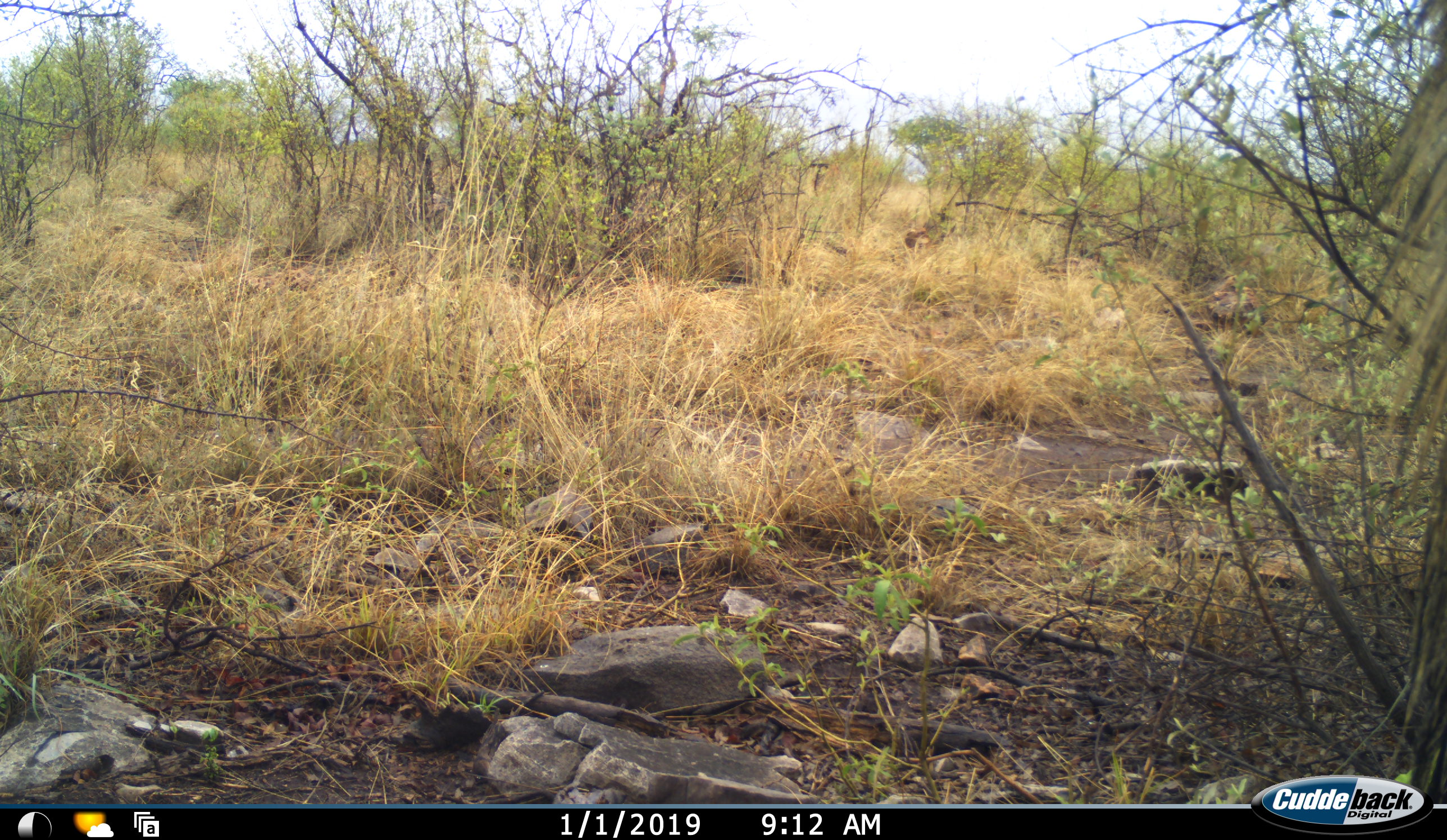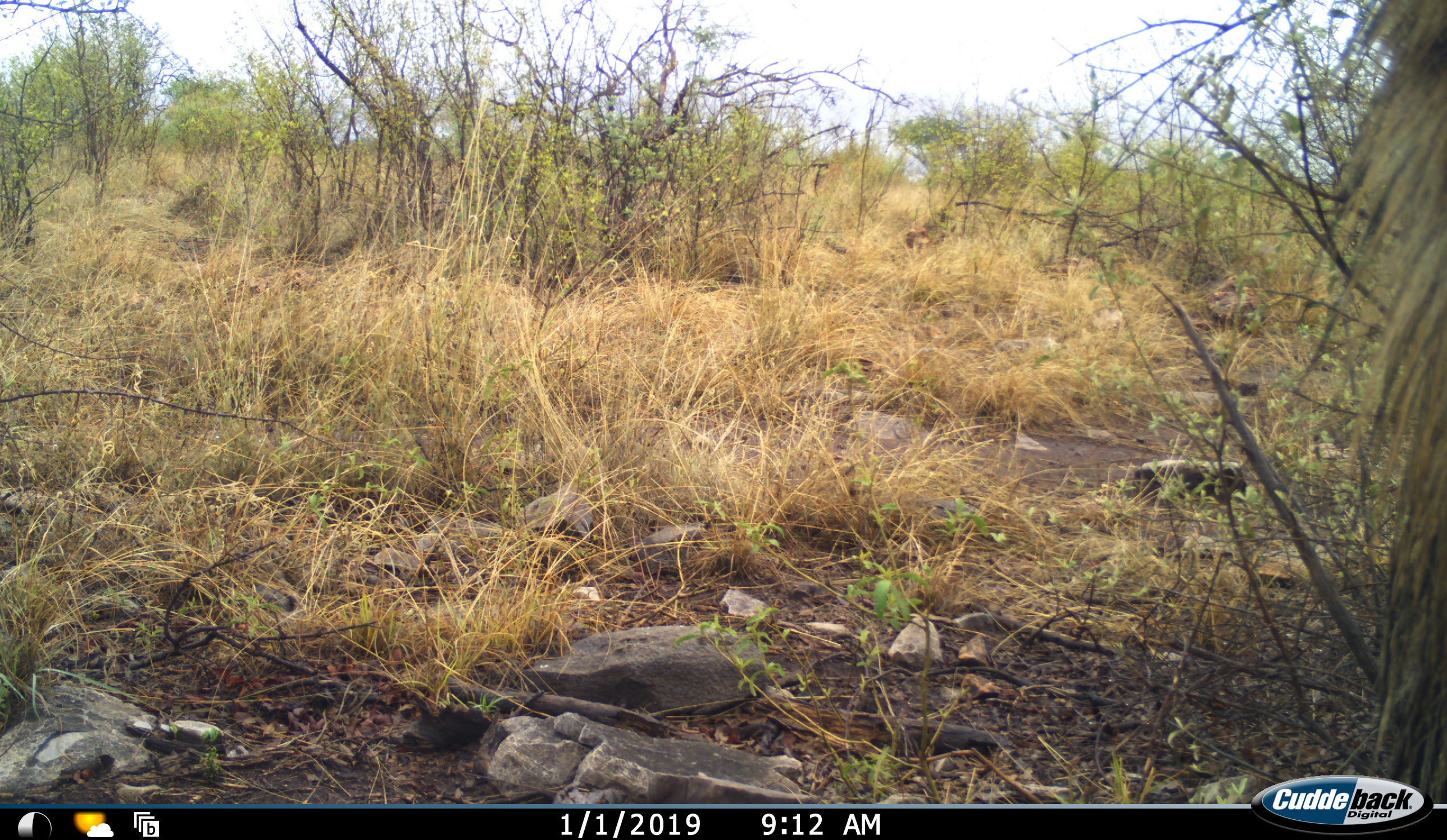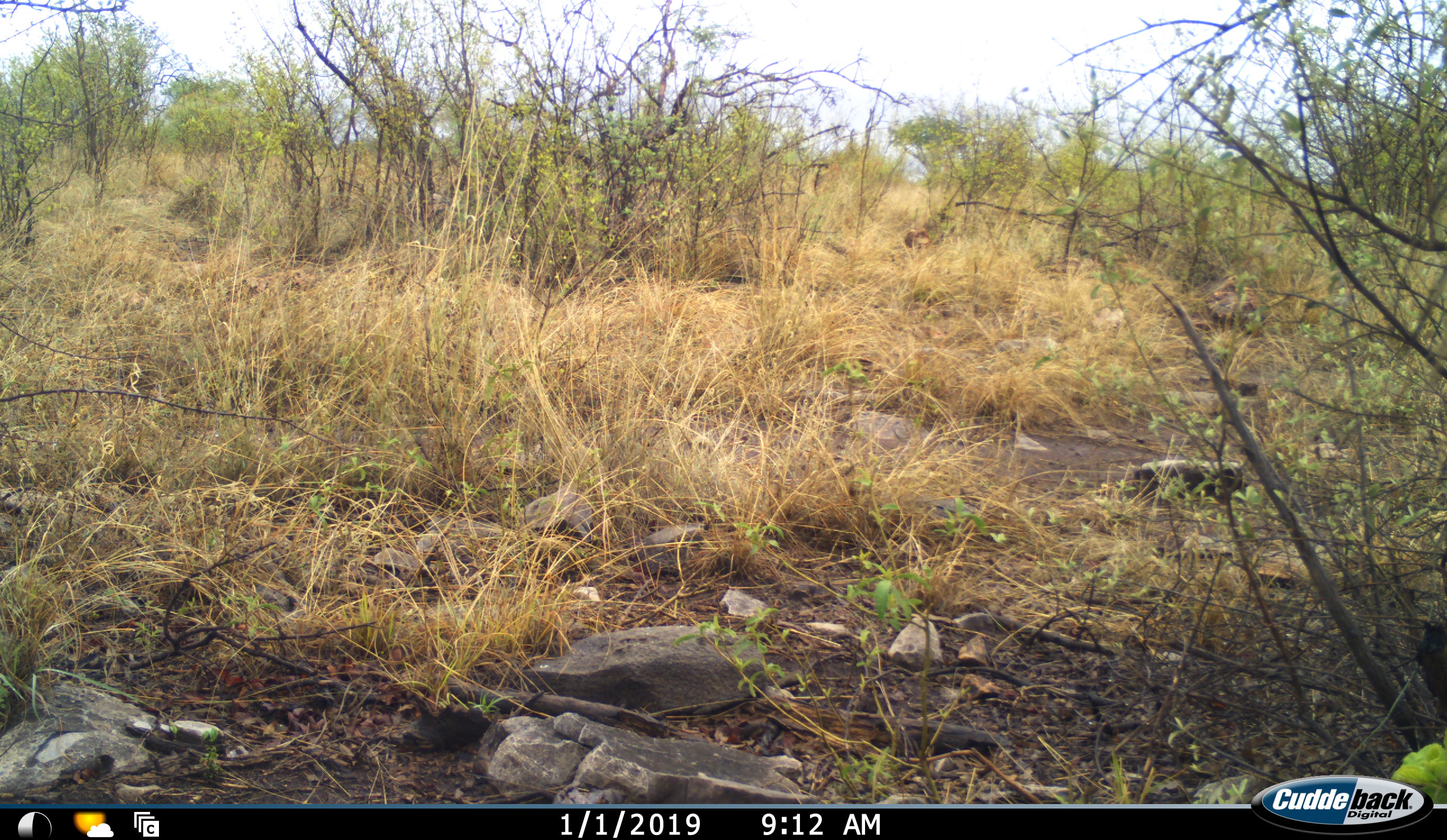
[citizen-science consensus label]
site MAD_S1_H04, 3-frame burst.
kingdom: Animalia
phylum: Chordata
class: Mammalia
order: Artiodactyla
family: Bovidae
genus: Connochaetes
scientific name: Connochaetes taurinus taurinus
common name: blue wildebeest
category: wildebeestblue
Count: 1.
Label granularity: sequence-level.